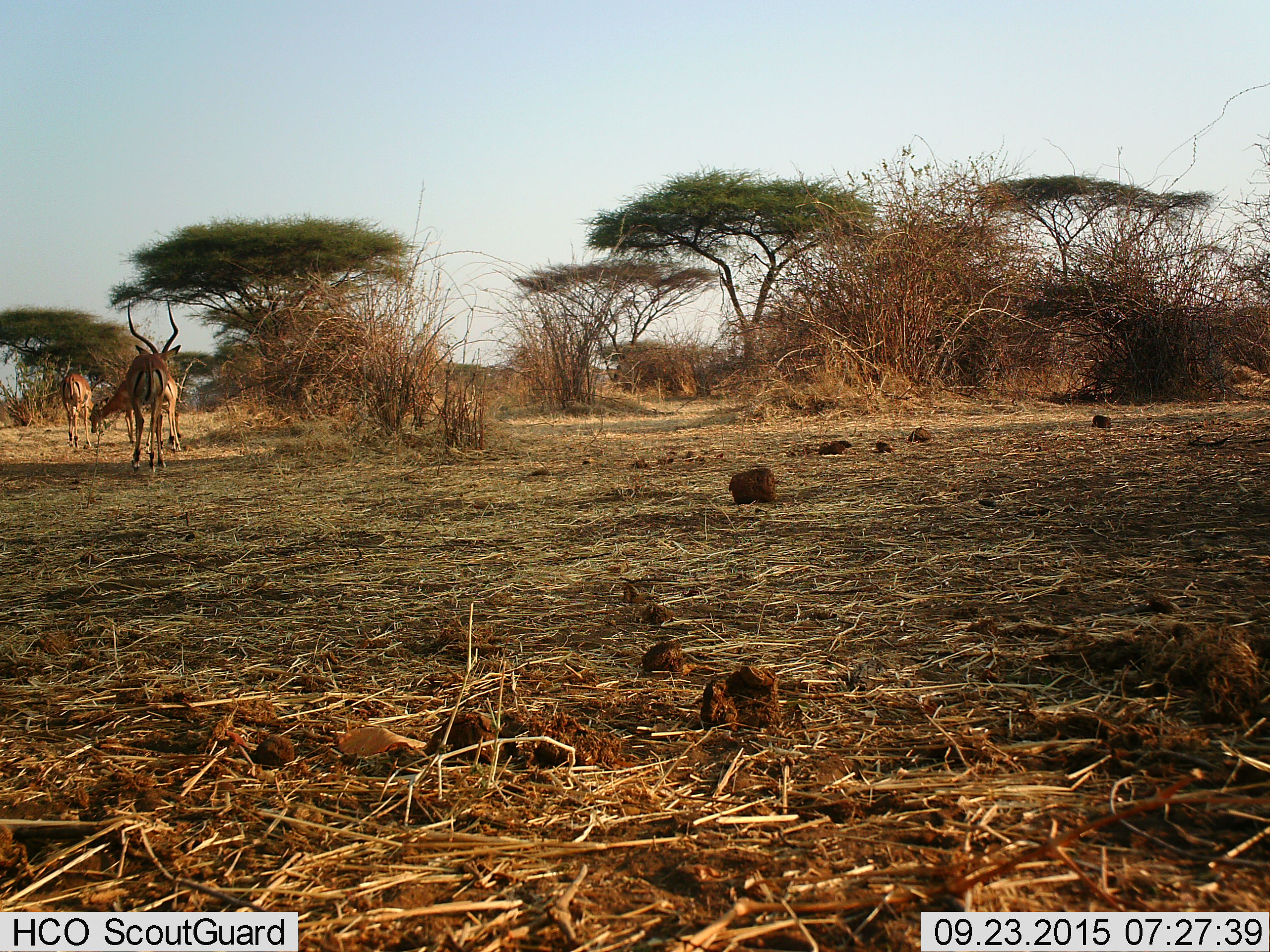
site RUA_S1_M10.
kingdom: Animalia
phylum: Chordata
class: Mammalia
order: Artiodactyla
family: Bovidae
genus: Aepyceros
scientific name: Aepyceros melampus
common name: impala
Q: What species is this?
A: Impala (Aepyceros melampus).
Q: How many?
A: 4.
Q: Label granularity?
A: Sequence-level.